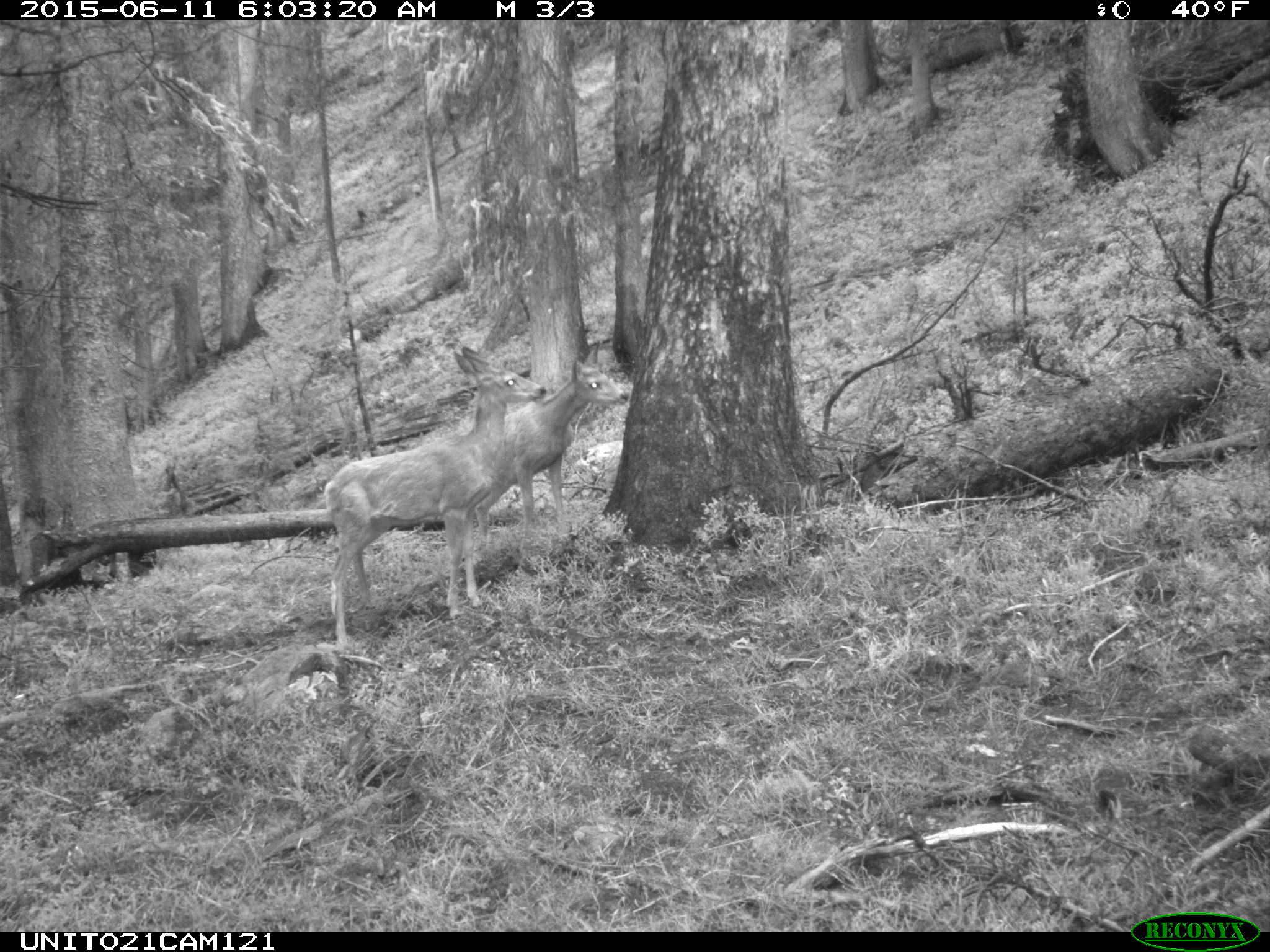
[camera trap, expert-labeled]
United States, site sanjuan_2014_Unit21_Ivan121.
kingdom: Animalia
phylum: Chordata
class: Mammalia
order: Artiodactyla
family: Cervidae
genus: Odocoileus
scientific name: Odocoileus hemionus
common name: mule deer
Odocoileus hemionus (mule deer).